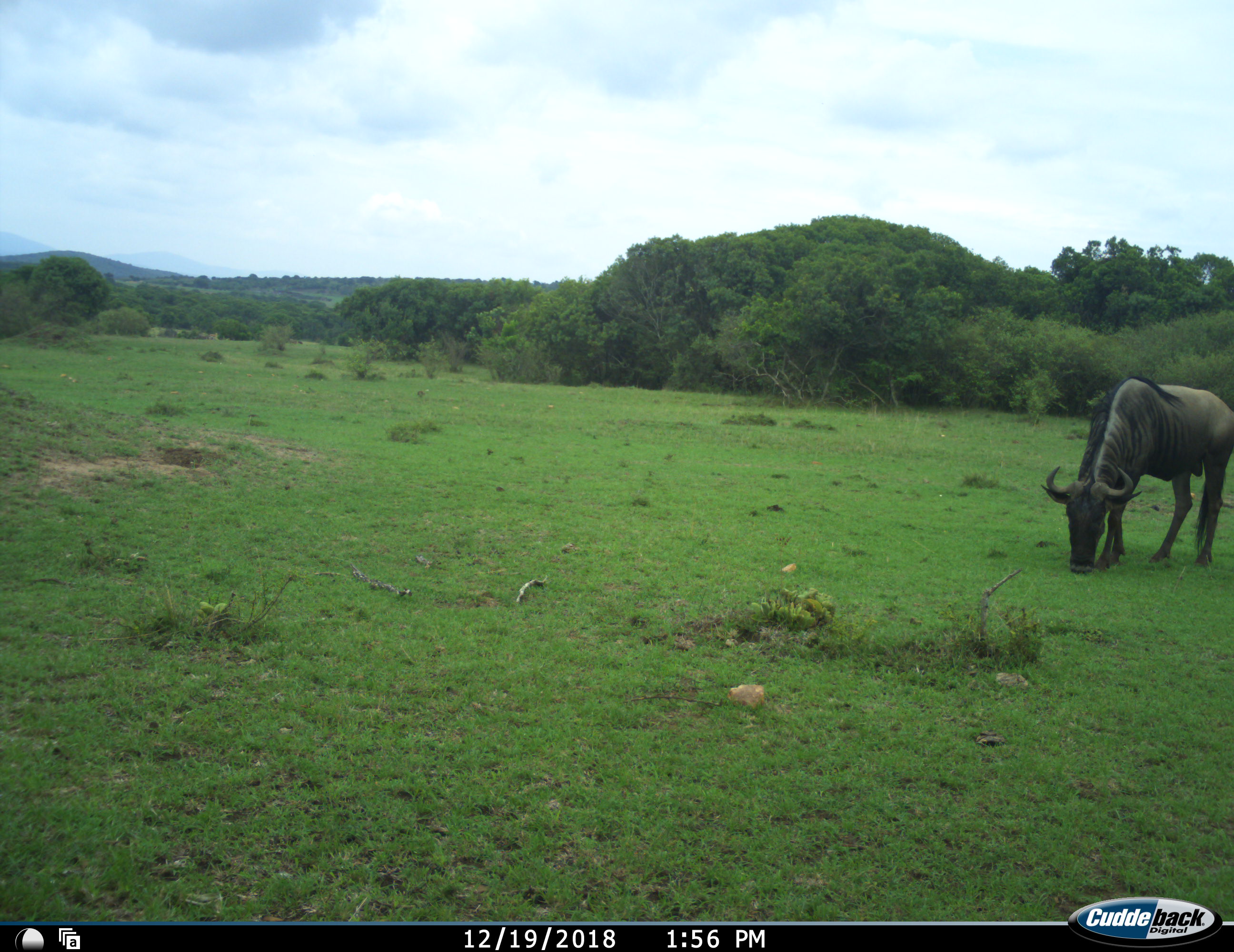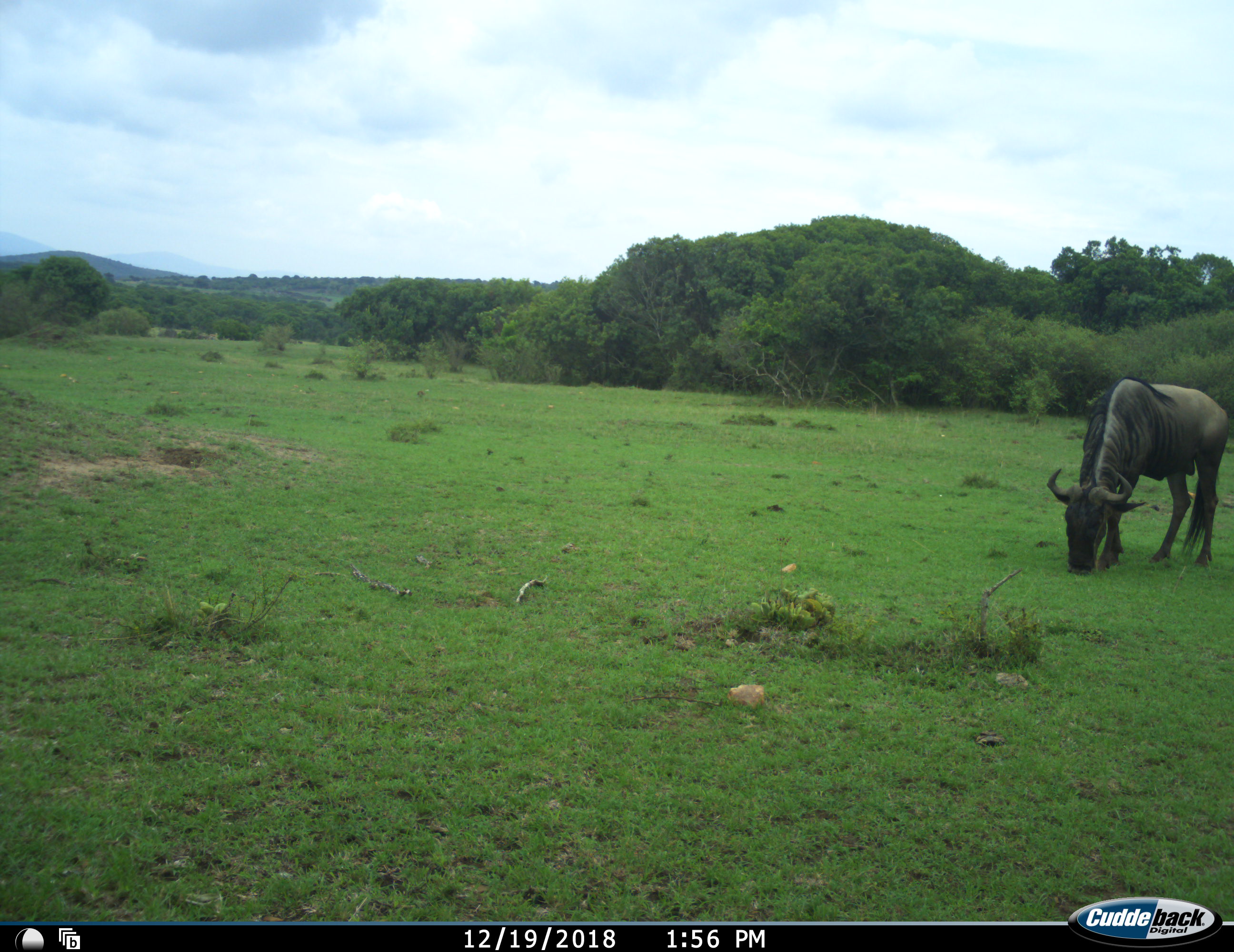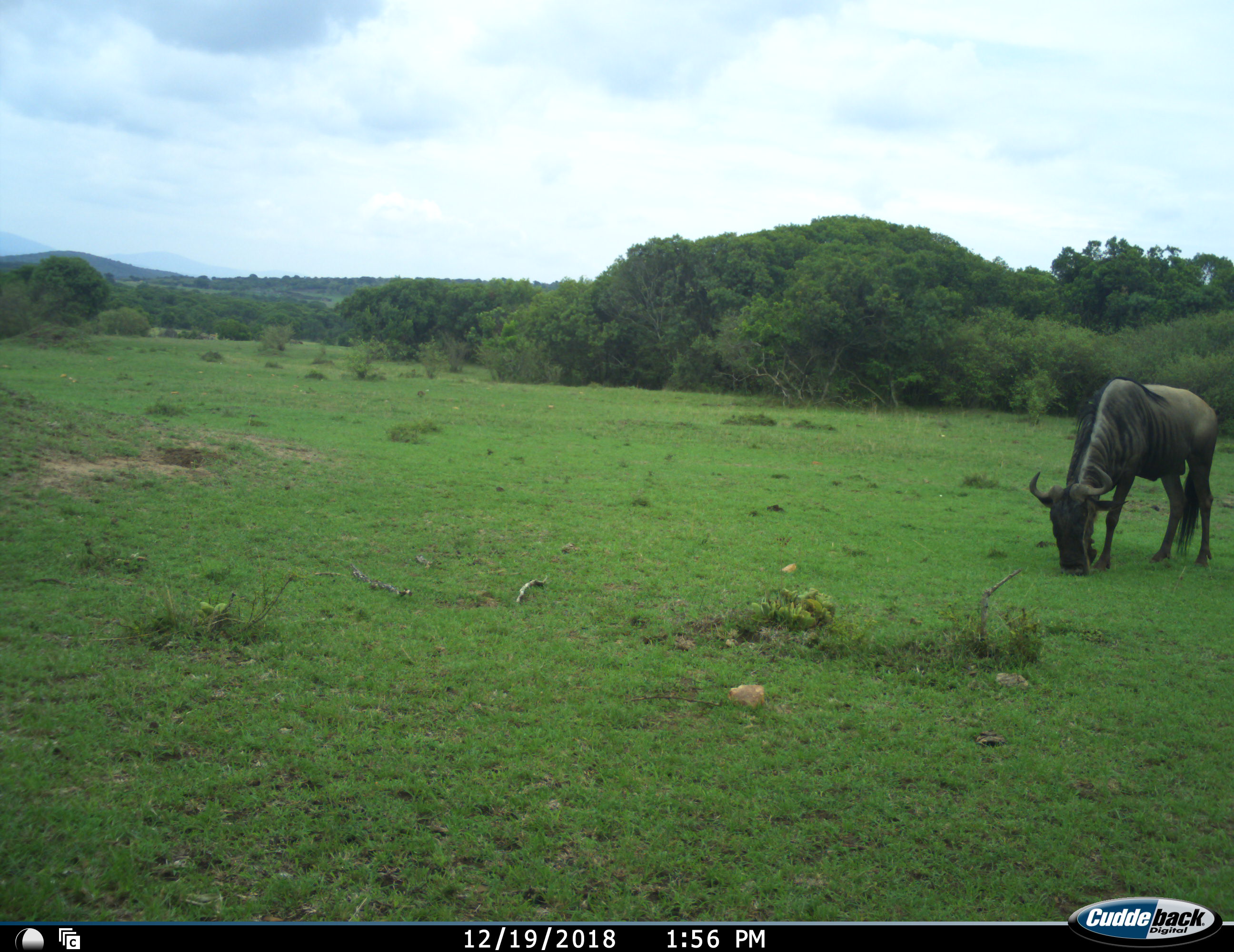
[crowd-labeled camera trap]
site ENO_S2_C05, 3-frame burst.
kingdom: Animalia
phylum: Chordata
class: Mammalia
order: Artiodactyla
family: Bovidae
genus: Connochaetes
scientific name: Connochaetes taurinus taurinus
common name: blue wildebeest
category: wildebeestblue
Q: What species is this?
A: Wildebeestblue (blue wildebeest) (Connochaetes taurinus taurinus).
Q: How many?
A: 1.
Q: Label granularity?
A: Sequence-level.